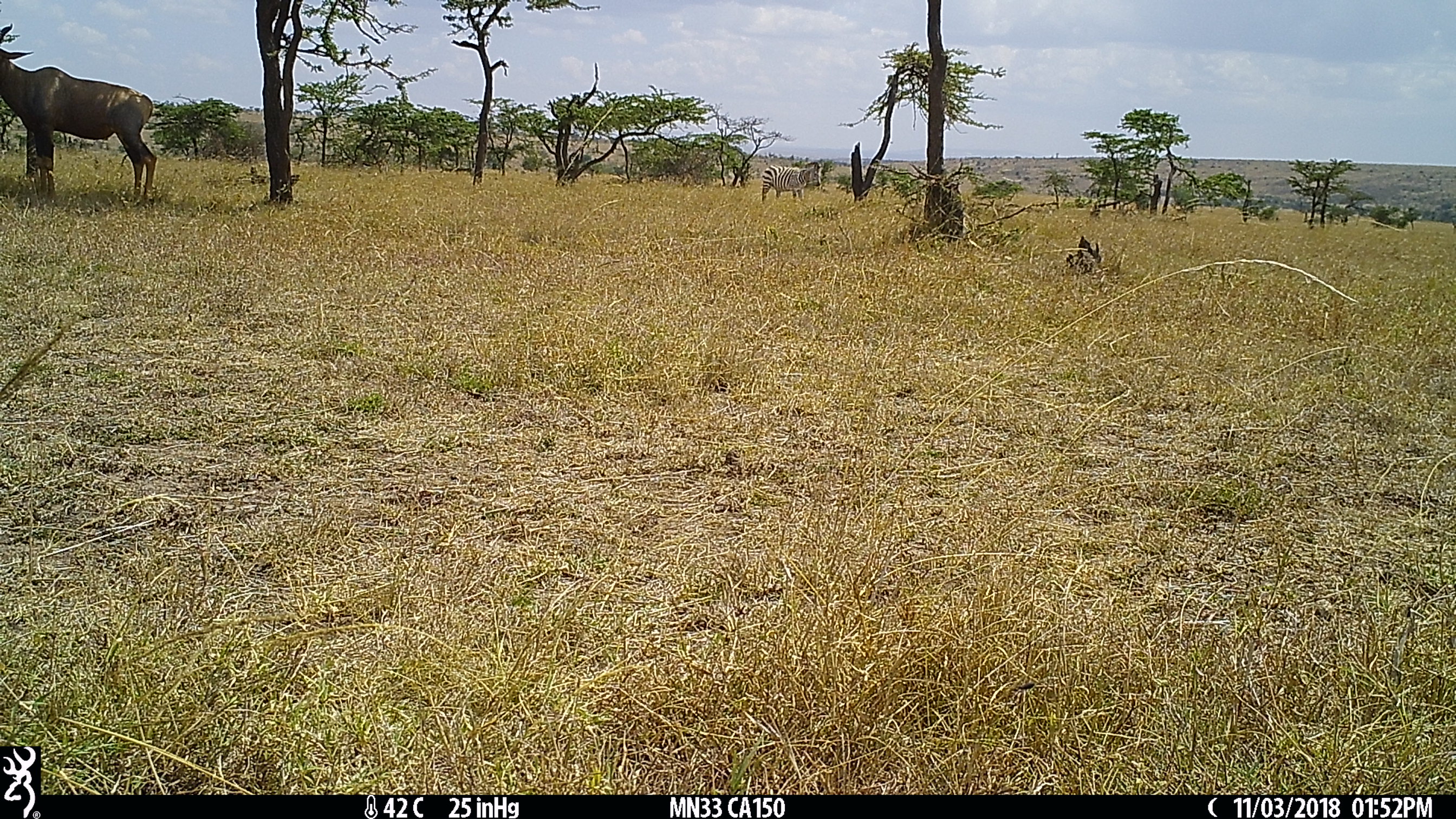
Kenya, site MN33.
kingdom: Animalia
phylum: Chordata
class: Mammalia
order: Perissodactyla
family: Equidae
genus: Equus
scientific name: Equus quagga burchellii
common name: burchell's zebra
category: zebra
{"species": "zebra (burchell's zebra) (Equus quagga burchellii)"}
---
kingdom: Animalia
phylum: Chordata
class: Mammalia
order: Artiodactyla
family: Bovidae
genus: Damaliscus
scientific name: Damaliscus lunatus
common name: topi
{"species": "topi (Damaliscus lunatus)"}